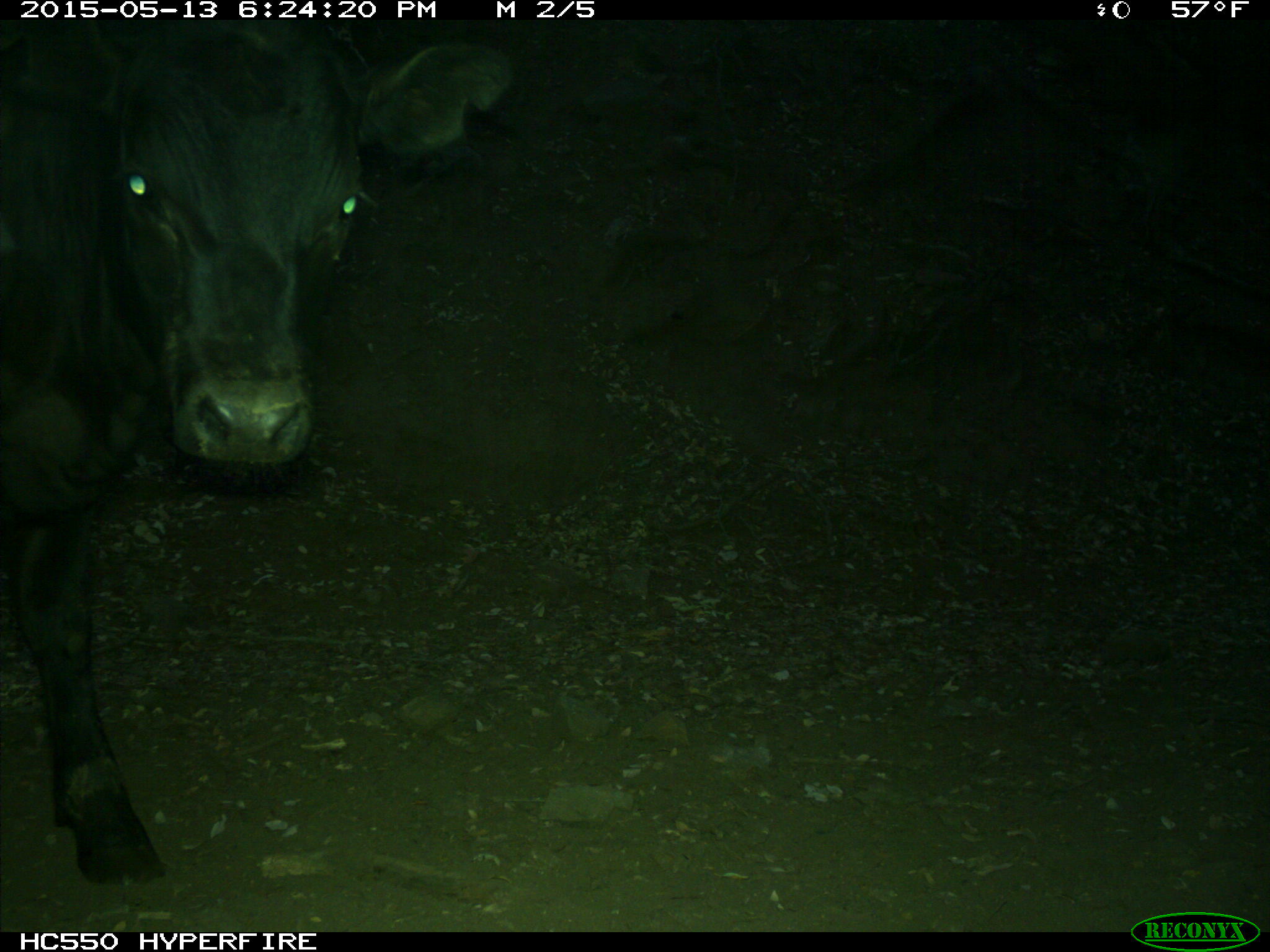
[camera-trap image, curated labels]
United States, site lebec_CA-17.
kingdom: Animalia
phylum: Chordata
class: Mammalia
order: Artiodactyla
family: Bovidae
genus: Bos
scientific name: Bos taurus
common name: domestic cow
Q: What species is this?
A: Bos taurus (domestic cow).